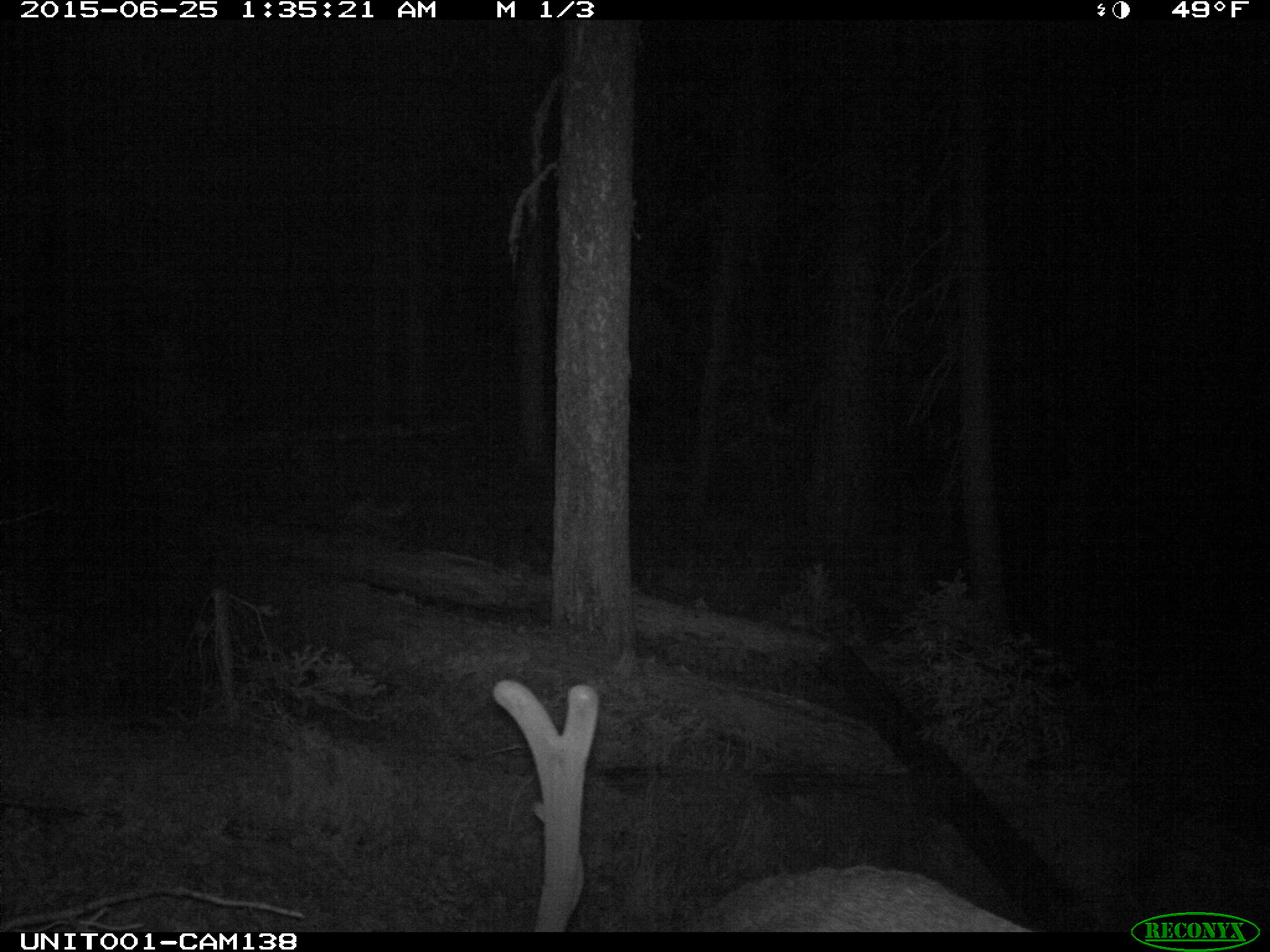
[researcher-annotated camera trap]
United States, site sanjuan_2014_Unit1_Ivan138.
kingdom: Animalia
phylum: Chordata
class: Mammalia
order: Artiodactyla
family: Cervidae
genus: Cervus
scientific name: Cervus elaphus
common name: red deer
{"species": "Cervus elaphus (red deer)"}